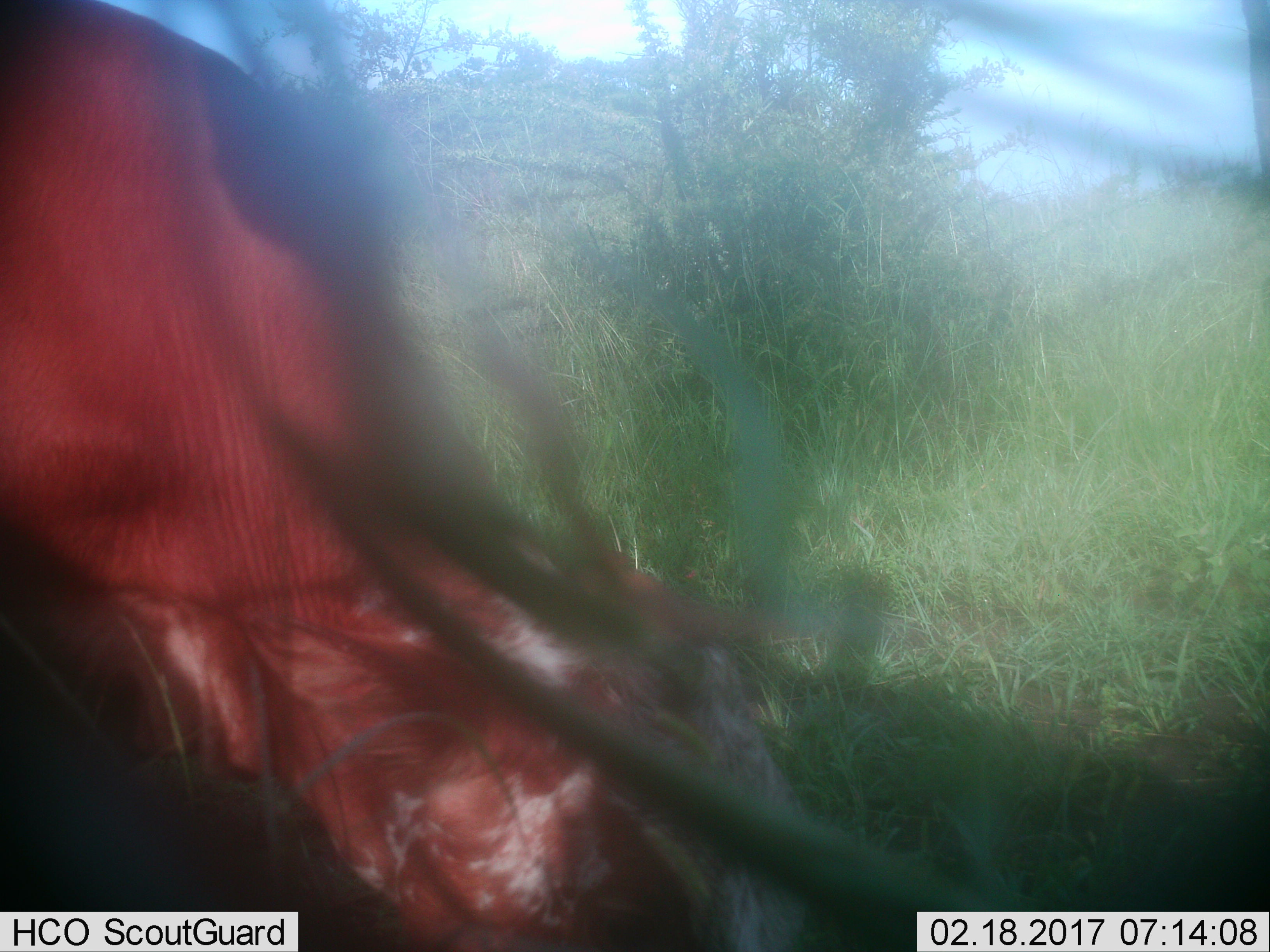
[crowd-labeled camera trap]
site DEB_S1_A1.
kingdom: Animalia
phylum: Chordata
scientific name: Vertebrata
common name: domestic animal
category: domesticanimal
Domesticanimal (domestic animal) (Vertebrata), count 1. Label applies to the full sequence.